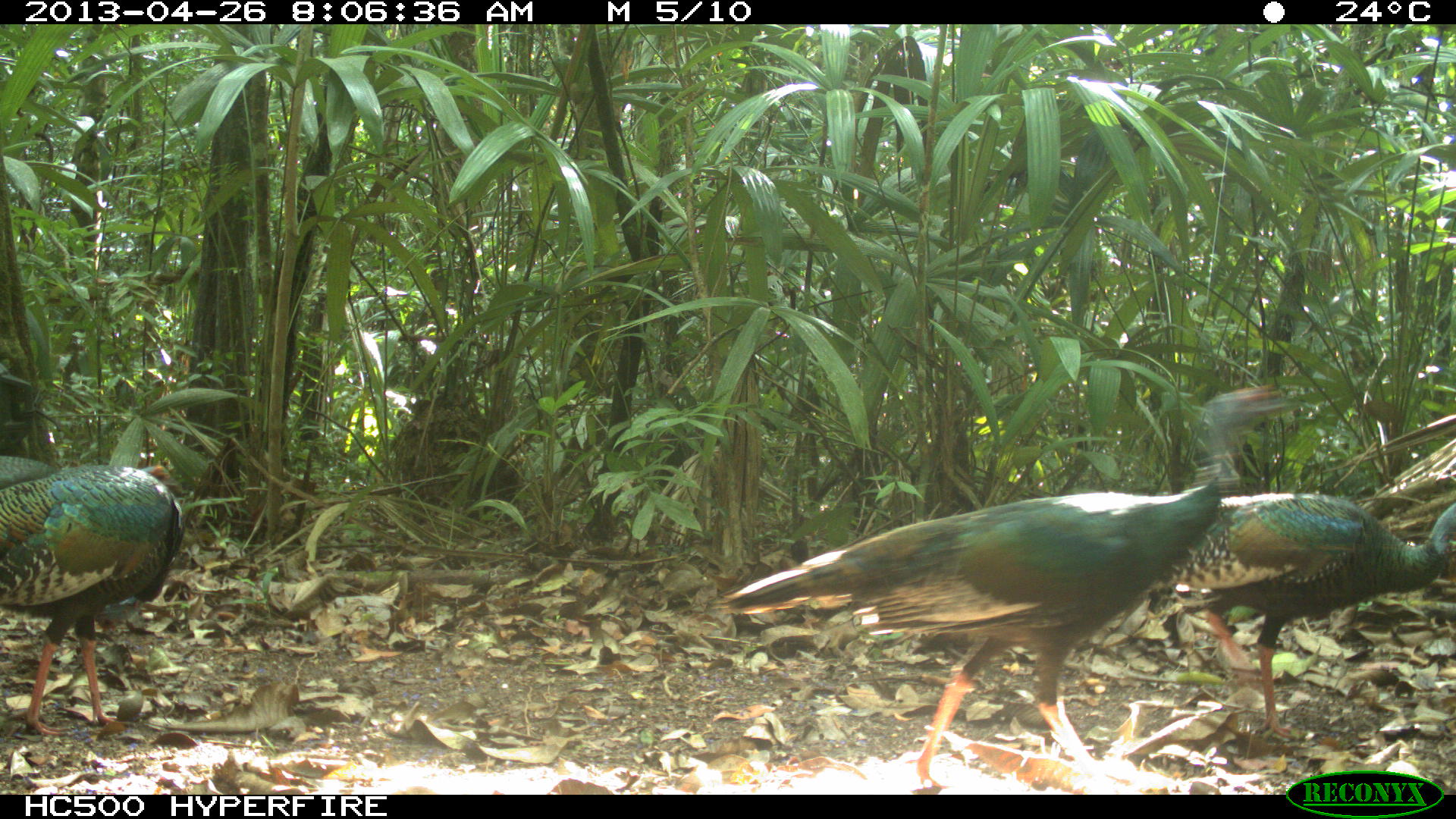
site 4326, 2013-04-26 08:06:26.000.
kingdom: Animalia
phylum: Chordata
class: Aves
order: Galliformes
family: Phasianidae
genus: Meleagris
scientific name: Meleagris ocellata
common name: ocellated turkey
Meleagris ocellata (ocellated turkey), count 4.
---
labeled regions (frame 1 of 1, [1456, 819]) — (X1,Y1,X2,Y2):
meleagris ocellata: (709,382,1300,790); (1114,490,1452,736); (0,453,182,735)